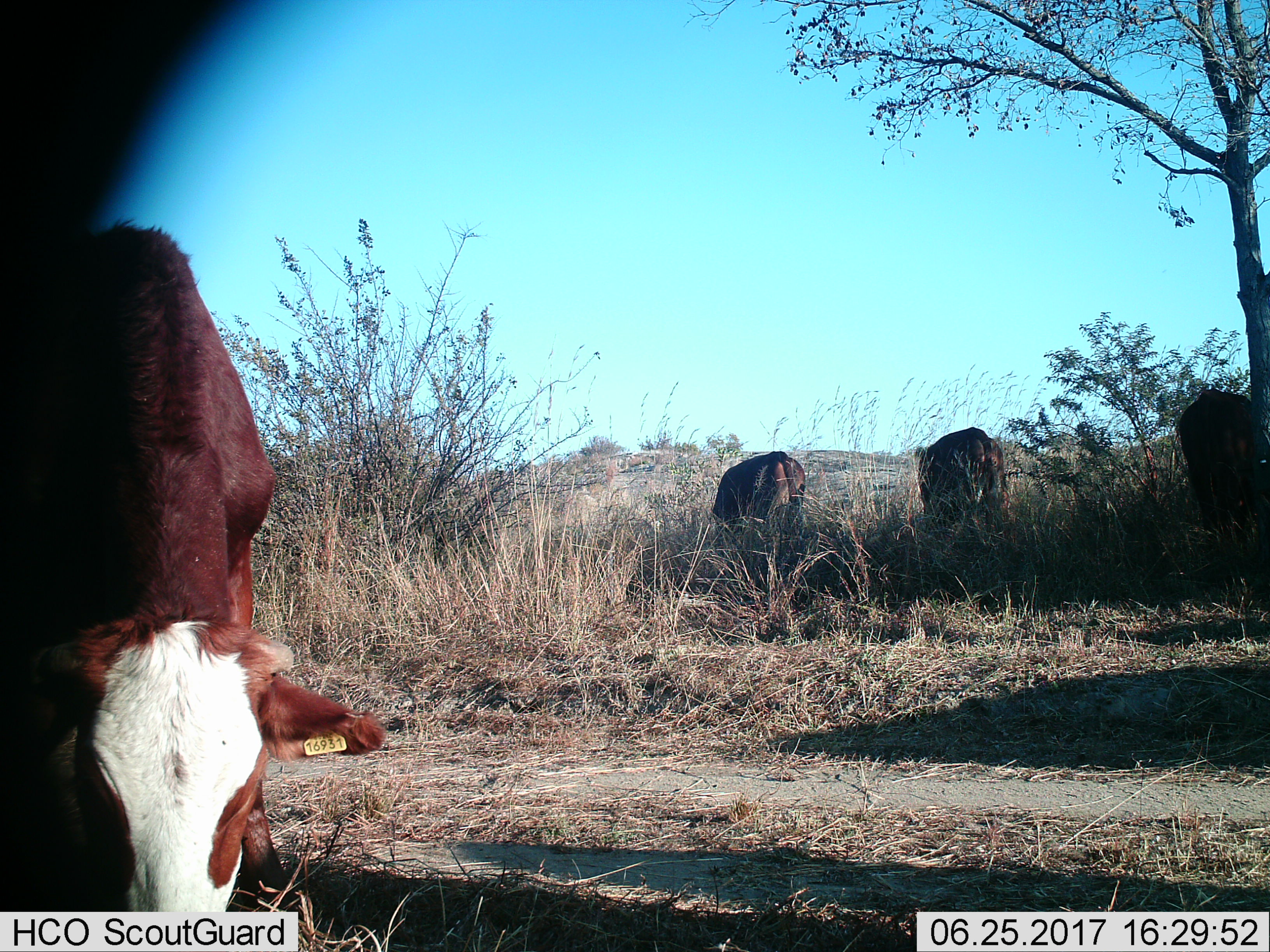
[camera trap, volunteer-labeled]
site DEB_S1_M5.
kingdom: Animalia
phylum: Chordata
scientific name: Vertebrata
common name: domestic animal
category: domesticanimal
Domesticanimal (domestic animal) (Vertebrata), count 4. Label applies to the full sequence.